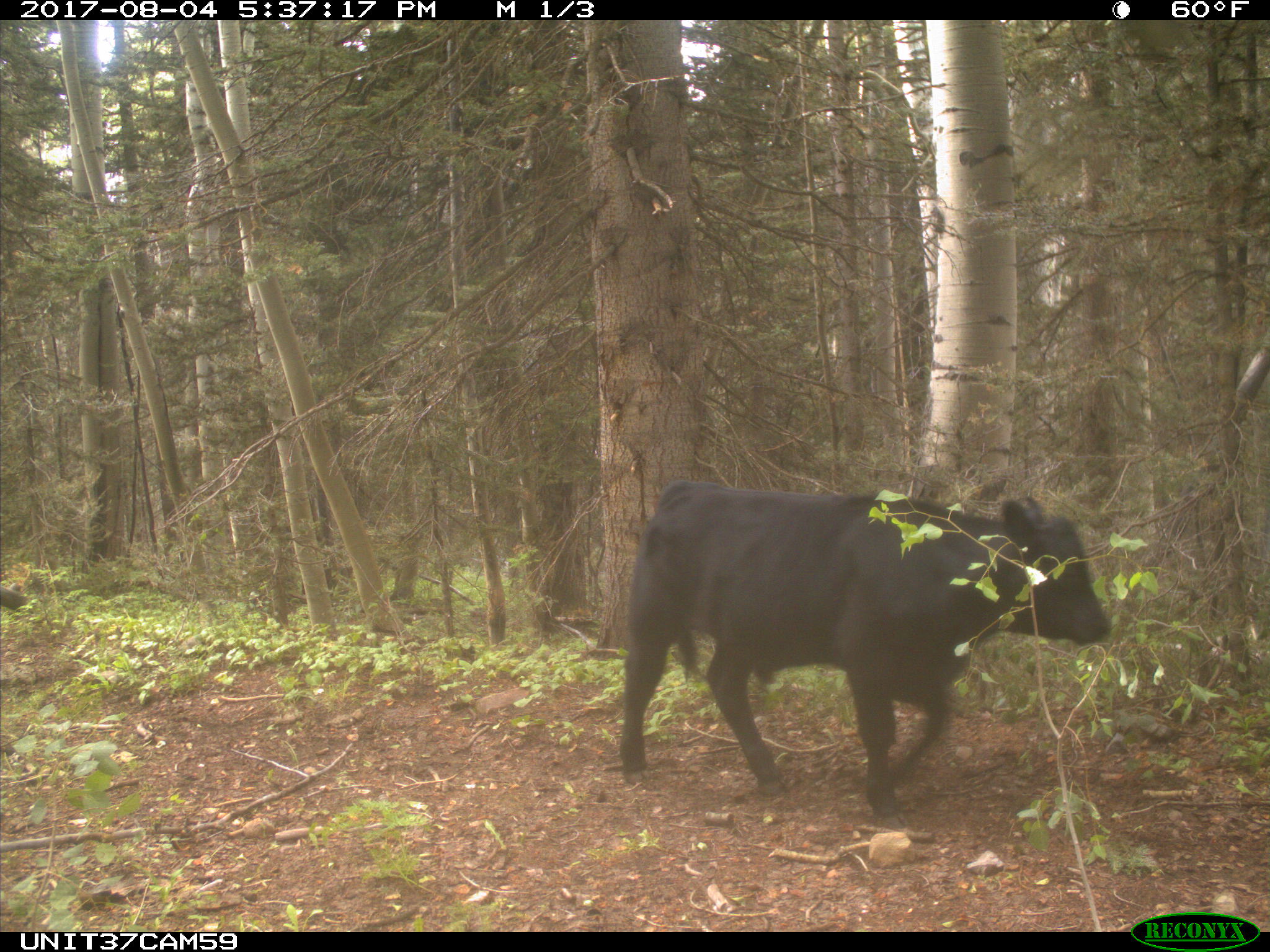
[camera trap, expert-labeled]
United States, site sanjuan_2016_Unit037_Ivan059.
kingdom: Animalia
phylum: Chordata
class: Mammalia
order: Artiodactyla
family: Bovidae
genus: Bos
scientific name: Bos taurus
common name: domestic cow